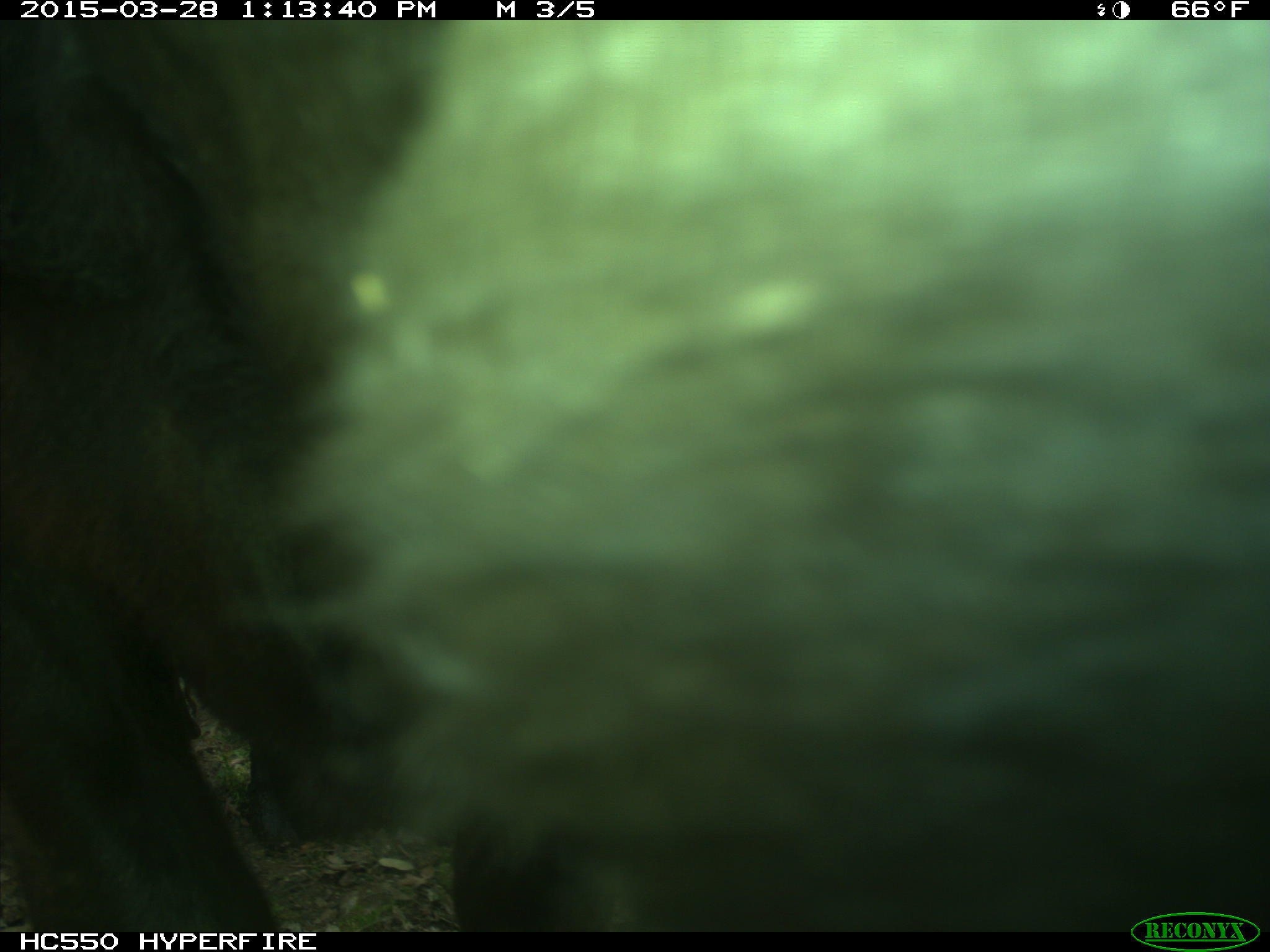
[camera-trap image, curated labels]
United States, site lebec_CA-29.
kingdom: Animalia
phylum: Chordata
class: Mammalia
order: Artiodactyla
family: Bovidae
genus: Bos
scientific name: Bos taurus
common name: domestic cow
Bos taurus (domestic cow).